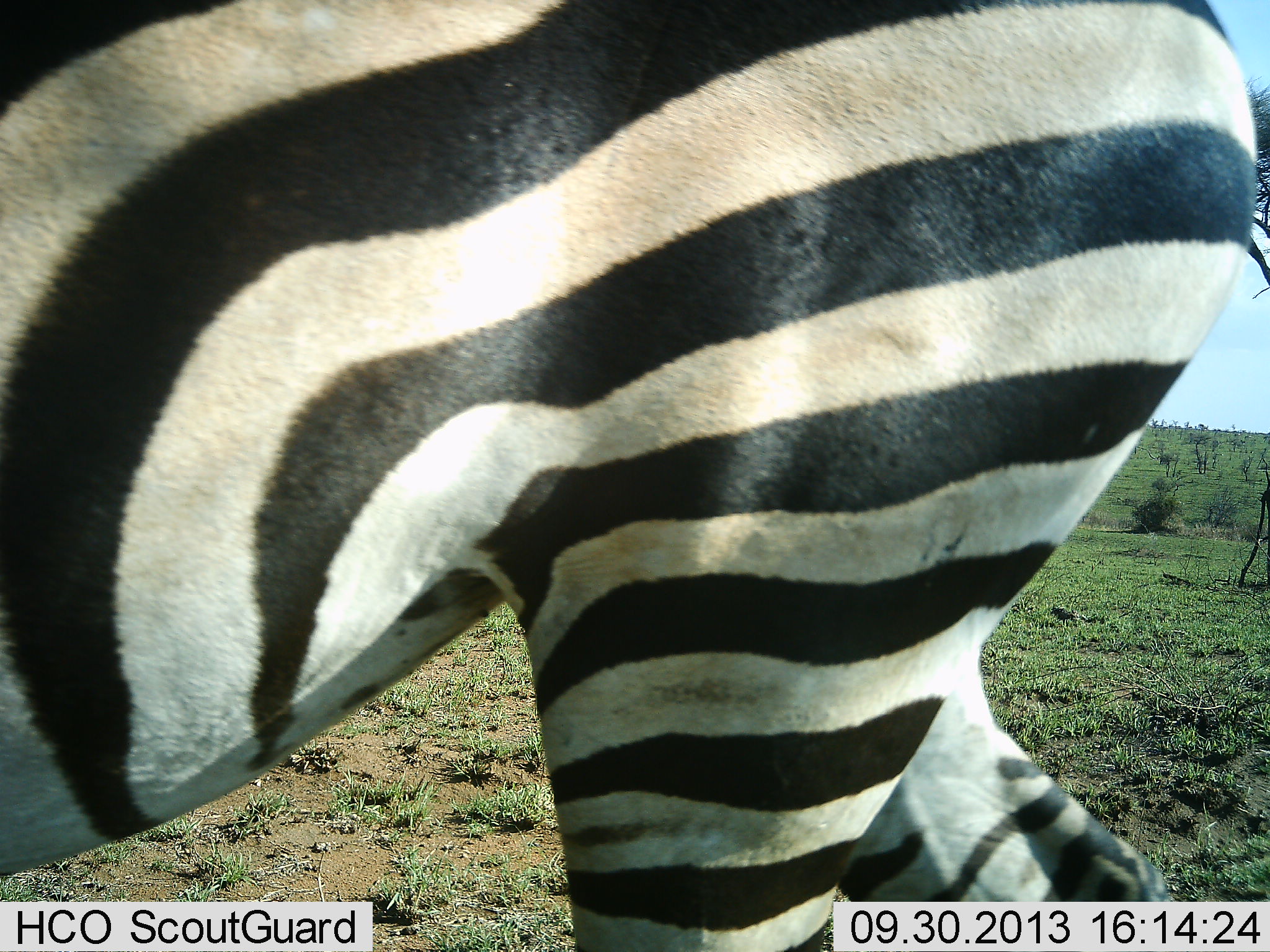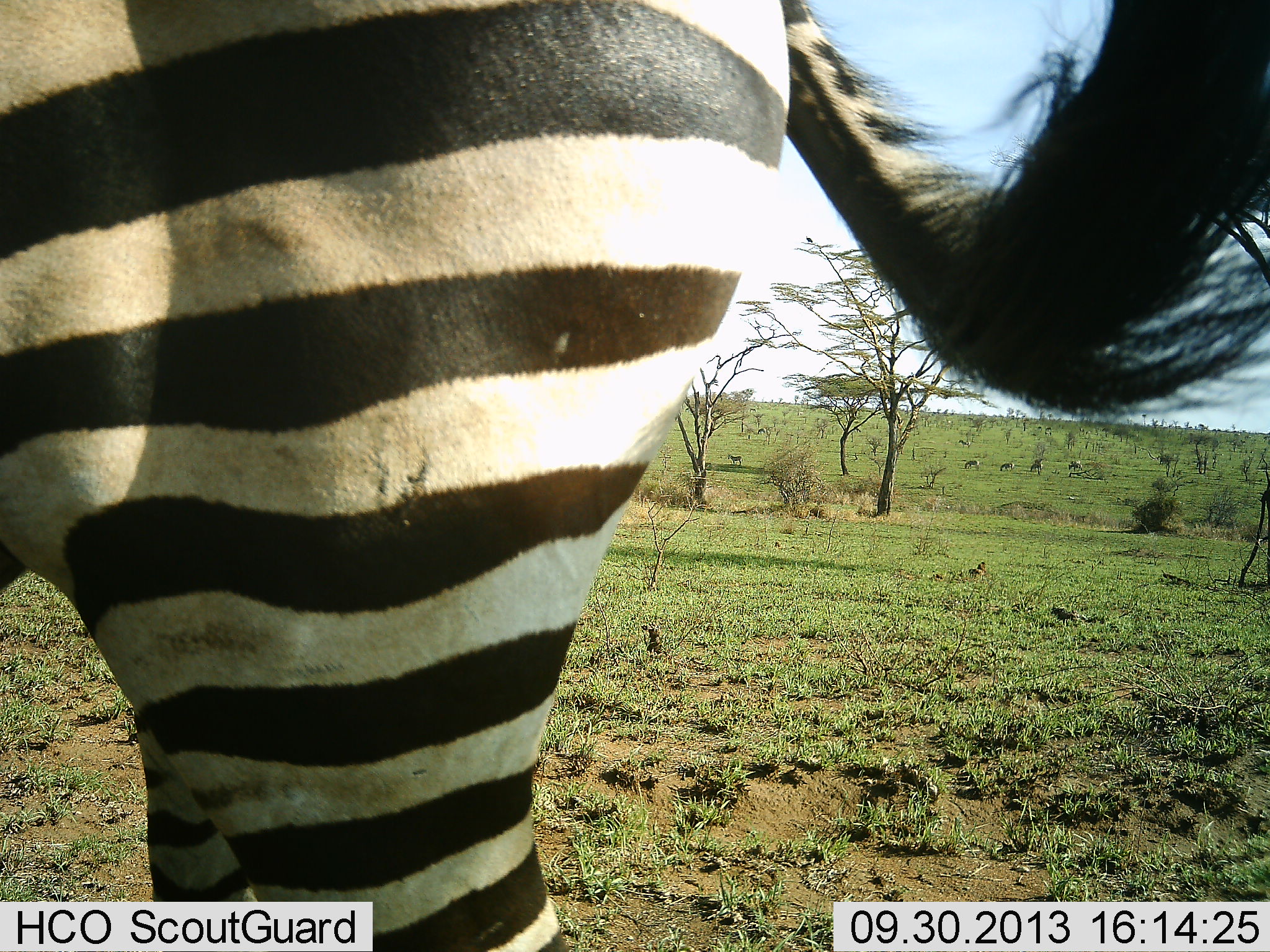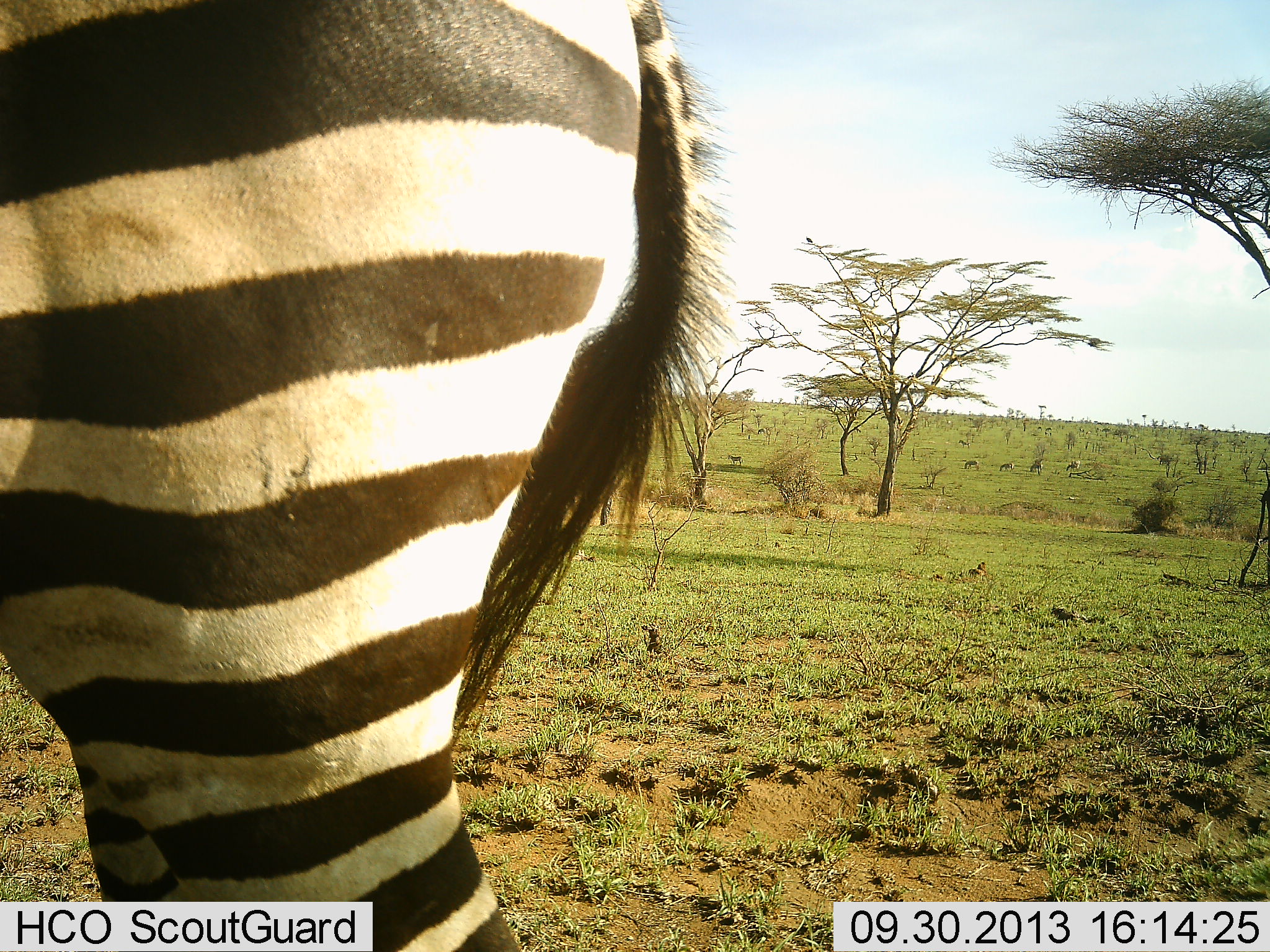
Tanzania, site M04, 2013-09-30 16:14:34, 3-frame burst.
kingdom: Animalia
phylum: Chordata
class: Mammalia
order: Perissodactyla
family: Equidae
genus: Equus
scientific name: Equus quagga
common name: plains zebra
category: zebra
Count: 1.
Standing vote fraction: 41%.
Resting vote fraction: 0%.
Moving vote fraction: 66%.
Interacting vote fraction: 0%.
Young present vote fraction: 0%.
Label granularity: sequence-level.